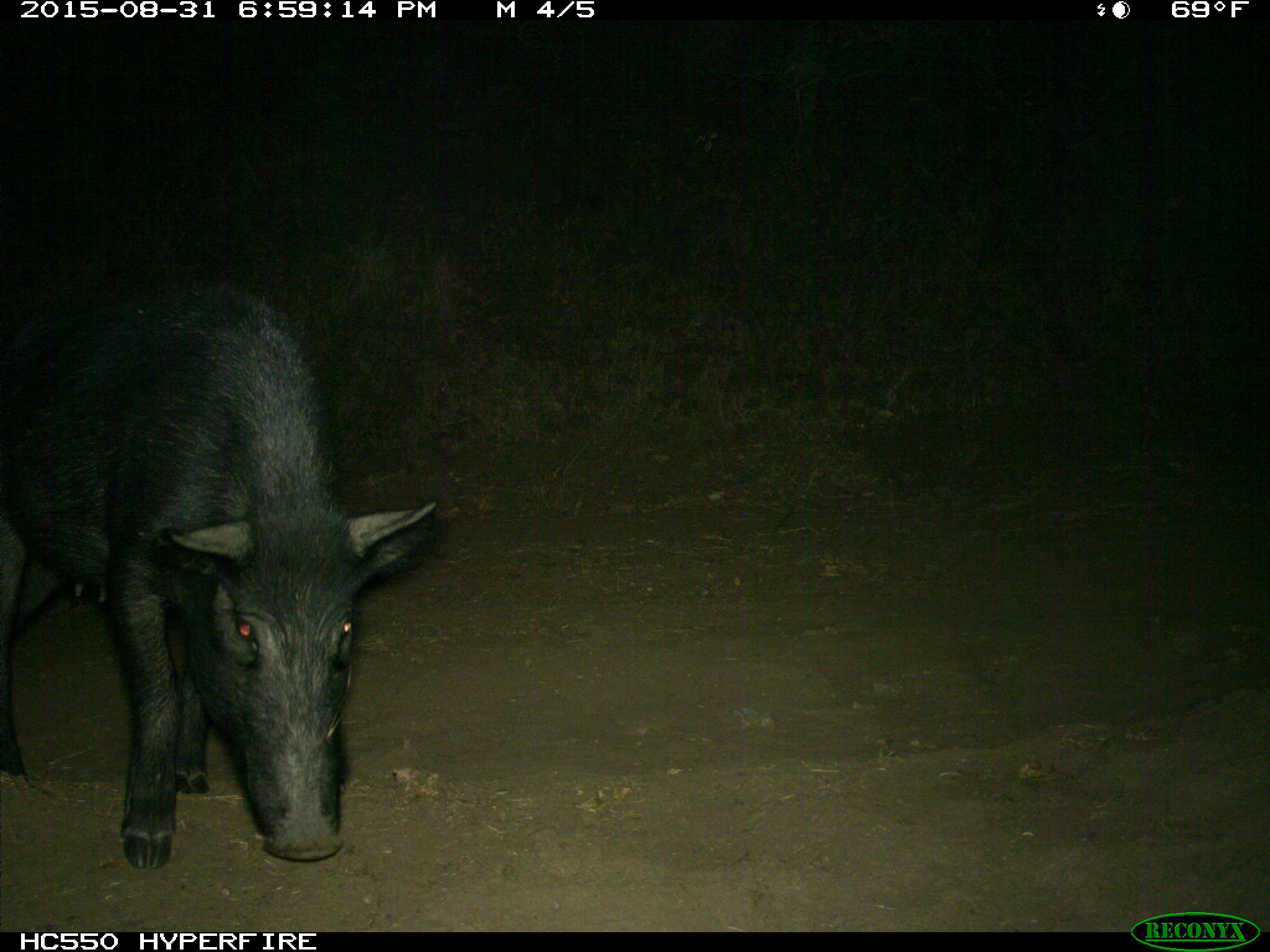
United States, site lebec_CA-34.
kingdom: Animalia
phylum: Chordata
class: Mammalia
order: Artiodactyla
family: Suidae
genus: Sus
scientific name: Sus scrofa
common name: wild boar